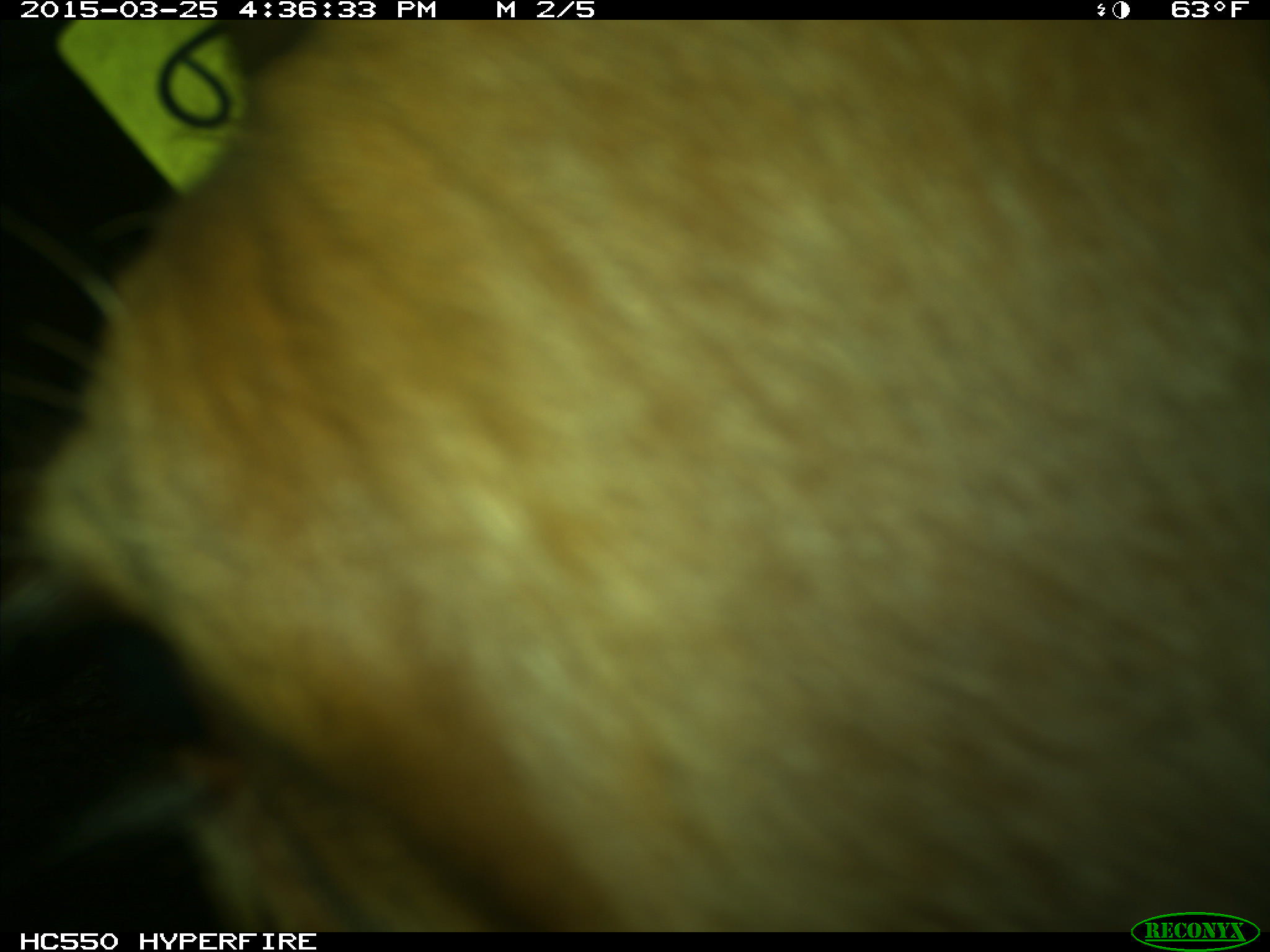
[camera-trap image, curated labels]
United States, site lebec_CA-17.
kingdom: Animalia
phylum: Chordata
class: Mammalia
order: Artiodactyla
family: Bovidae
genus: Bos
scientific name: Bos taurus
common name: domestic cow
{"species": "Bos taurus (domestic cow)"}